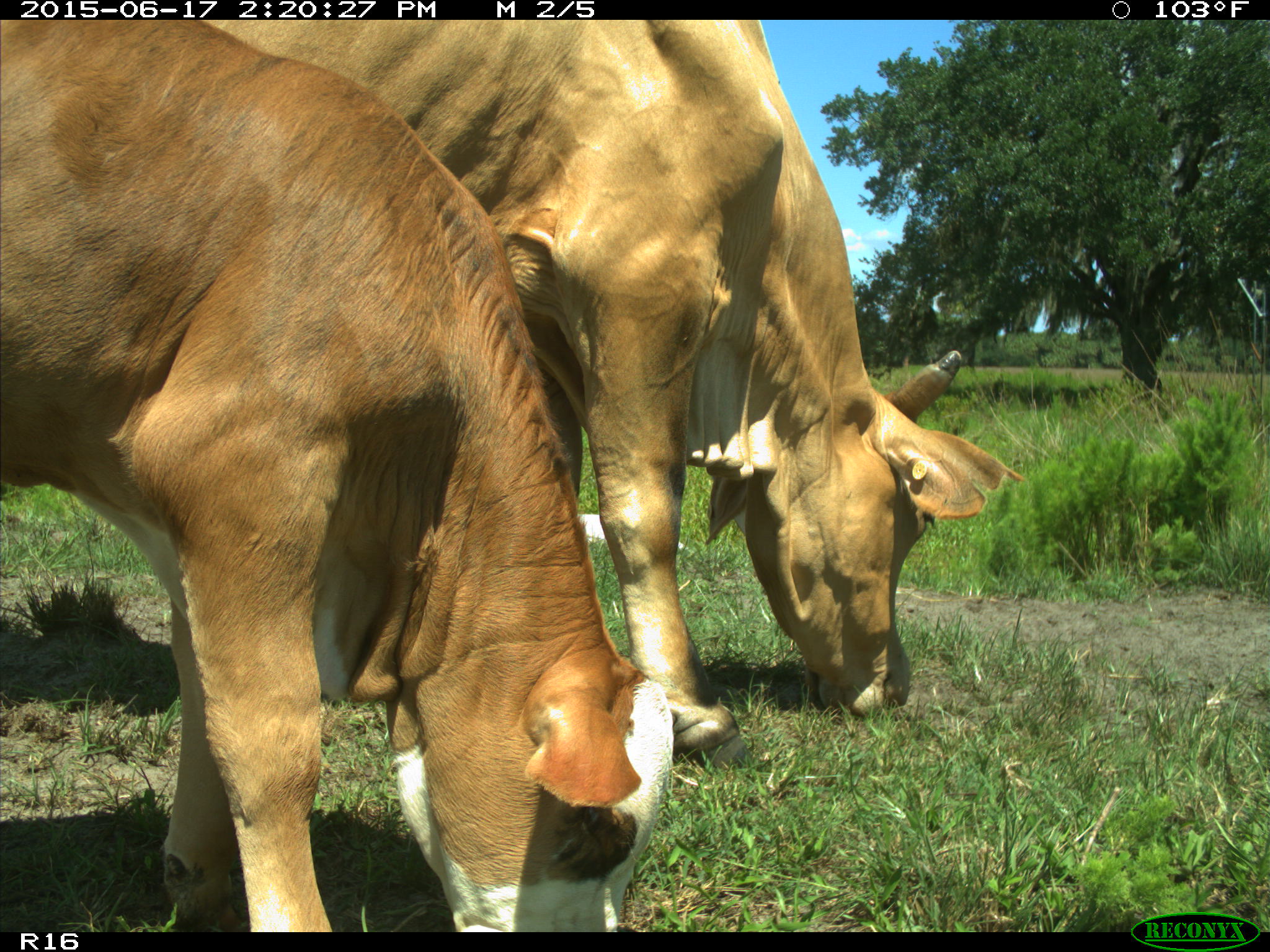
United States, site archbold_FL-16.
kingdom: Animalia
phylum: Chordata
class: Mammalia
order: Artiodactyla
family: Bovidae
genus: Bos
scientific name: Bos taurus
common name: domestic cow